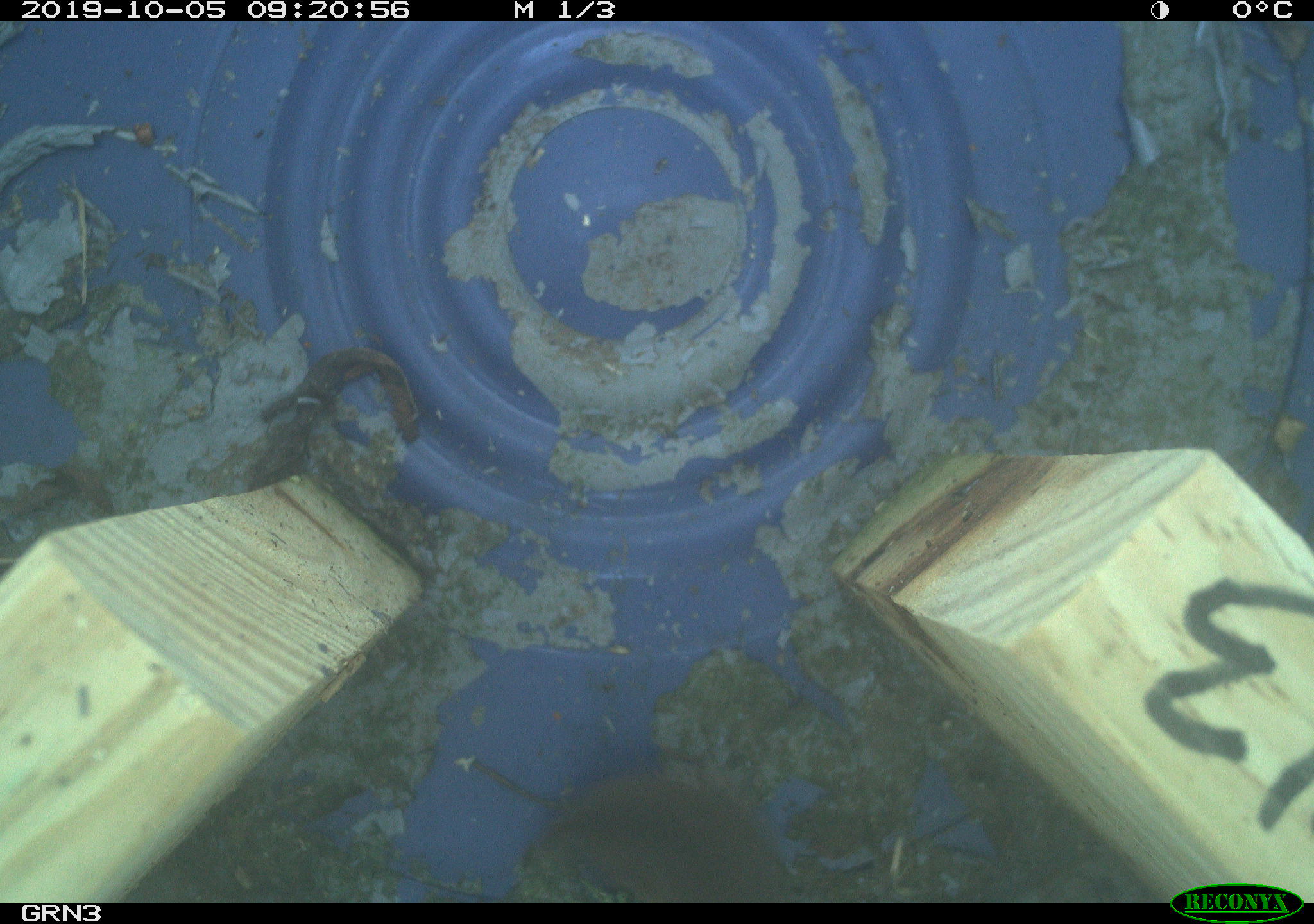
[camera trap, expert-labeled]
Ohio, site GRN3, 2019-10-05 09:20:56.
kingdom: Animalia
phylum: Chordata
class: Mammalia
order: Eulipotyphla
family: Soricidae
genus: Sorex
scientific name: Sorex cinereus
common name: masked shrew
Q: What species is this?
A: Masked shrew (Sorex cinereus).